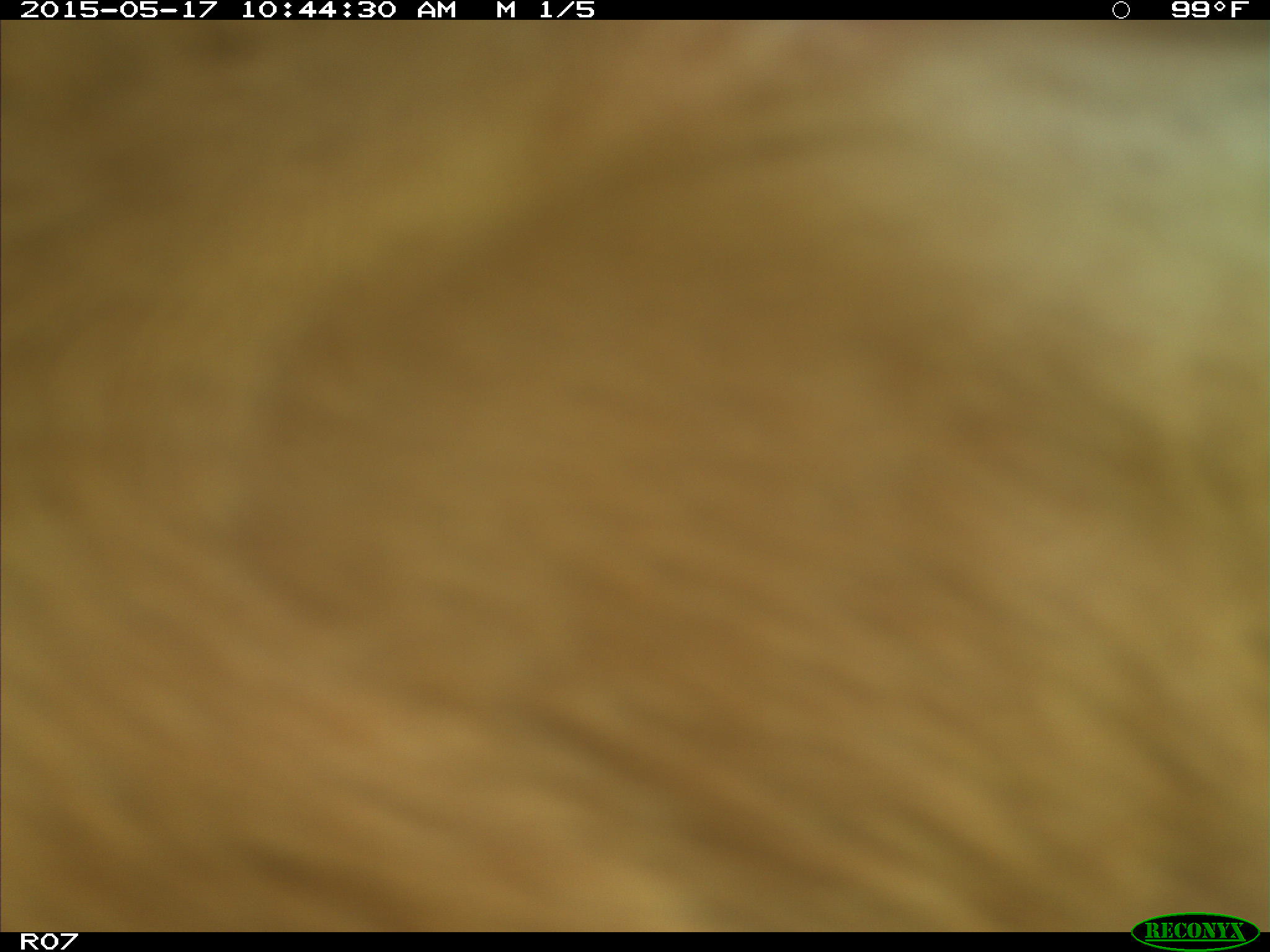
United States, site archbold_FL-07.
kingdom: Animalia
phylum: Chordata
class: Mammalia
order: Artiodactyla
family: Bovidae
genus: Bos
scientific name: Bos taurus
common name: domestic cow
Bos taurus (domestic cow).